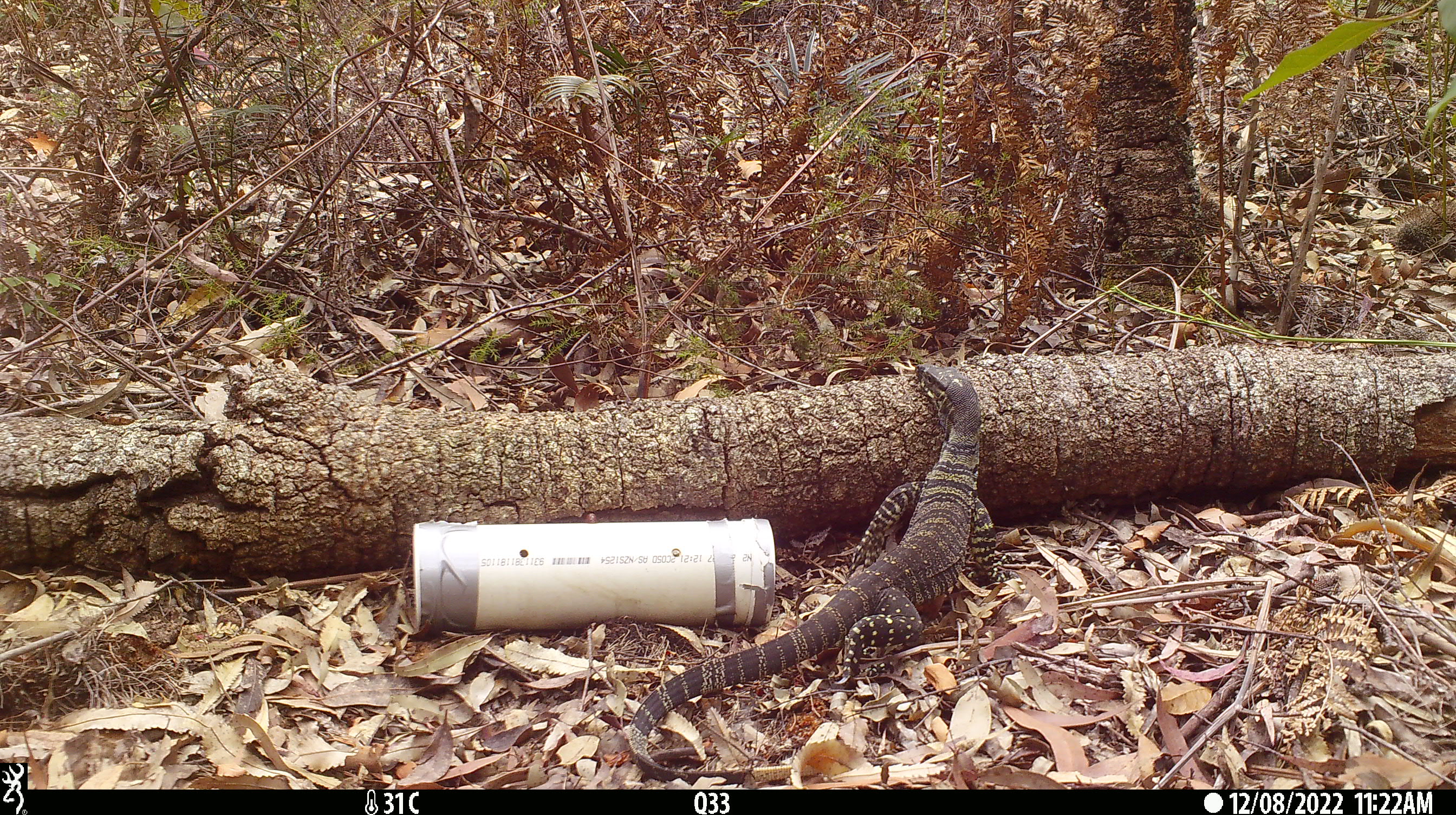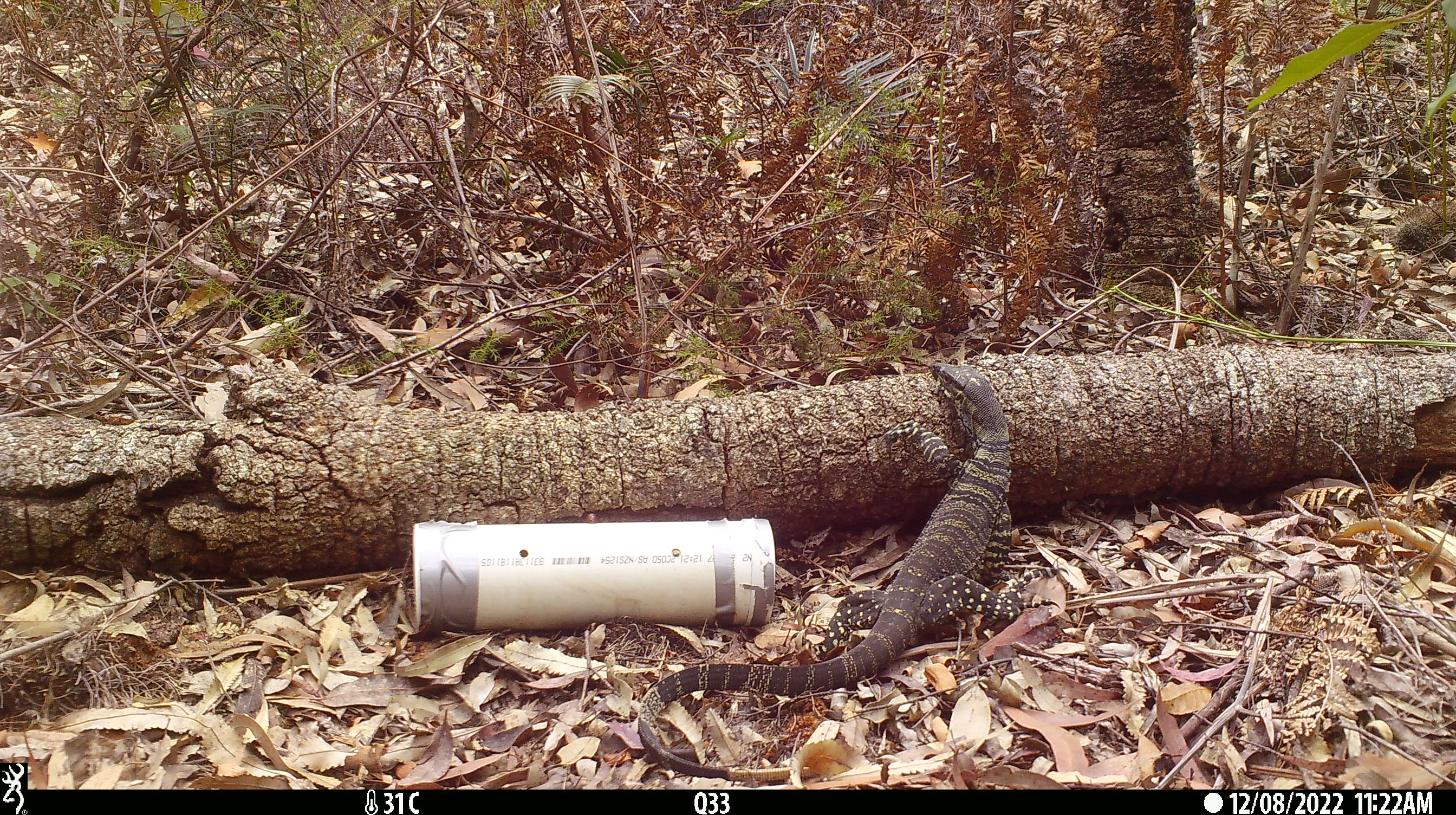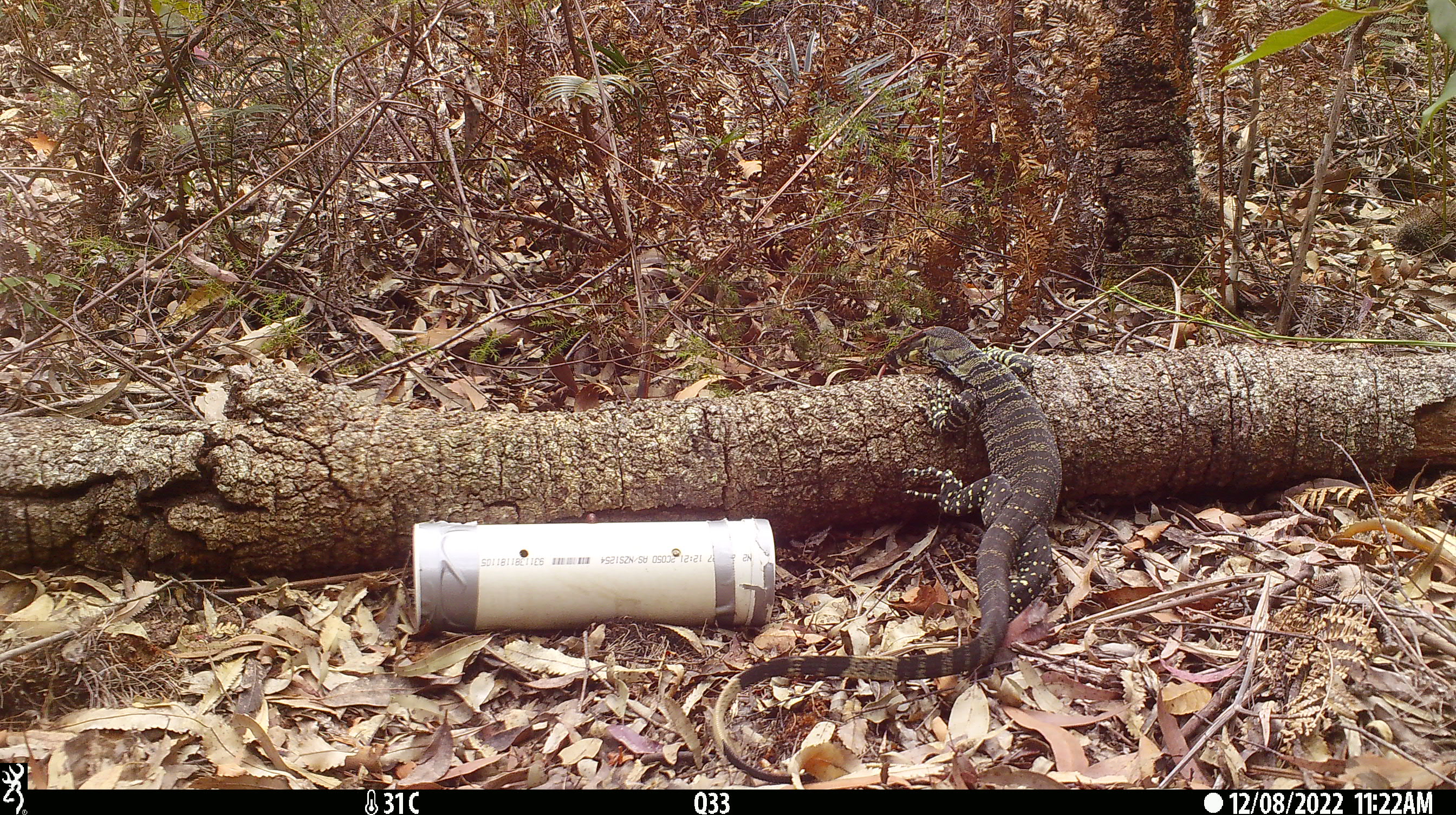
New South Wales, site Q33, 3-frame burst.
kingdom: Animalia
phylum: Chordata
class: Reptilia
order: Squamata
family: Varanidae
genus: Varanus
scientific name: Varanus varius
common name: lace monitor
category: goanna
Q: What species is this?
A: Goanna (lace monitor) (Varanus varius).